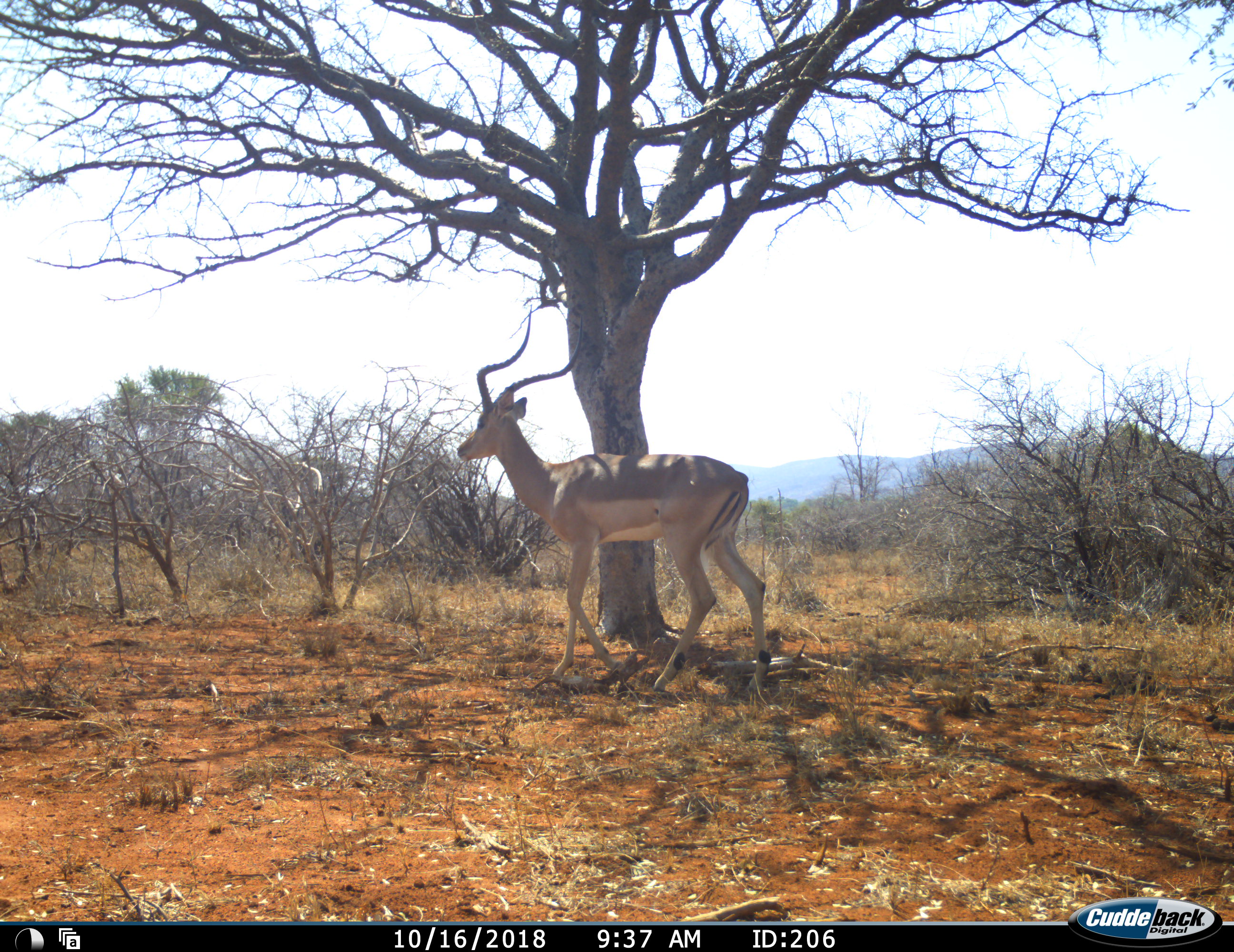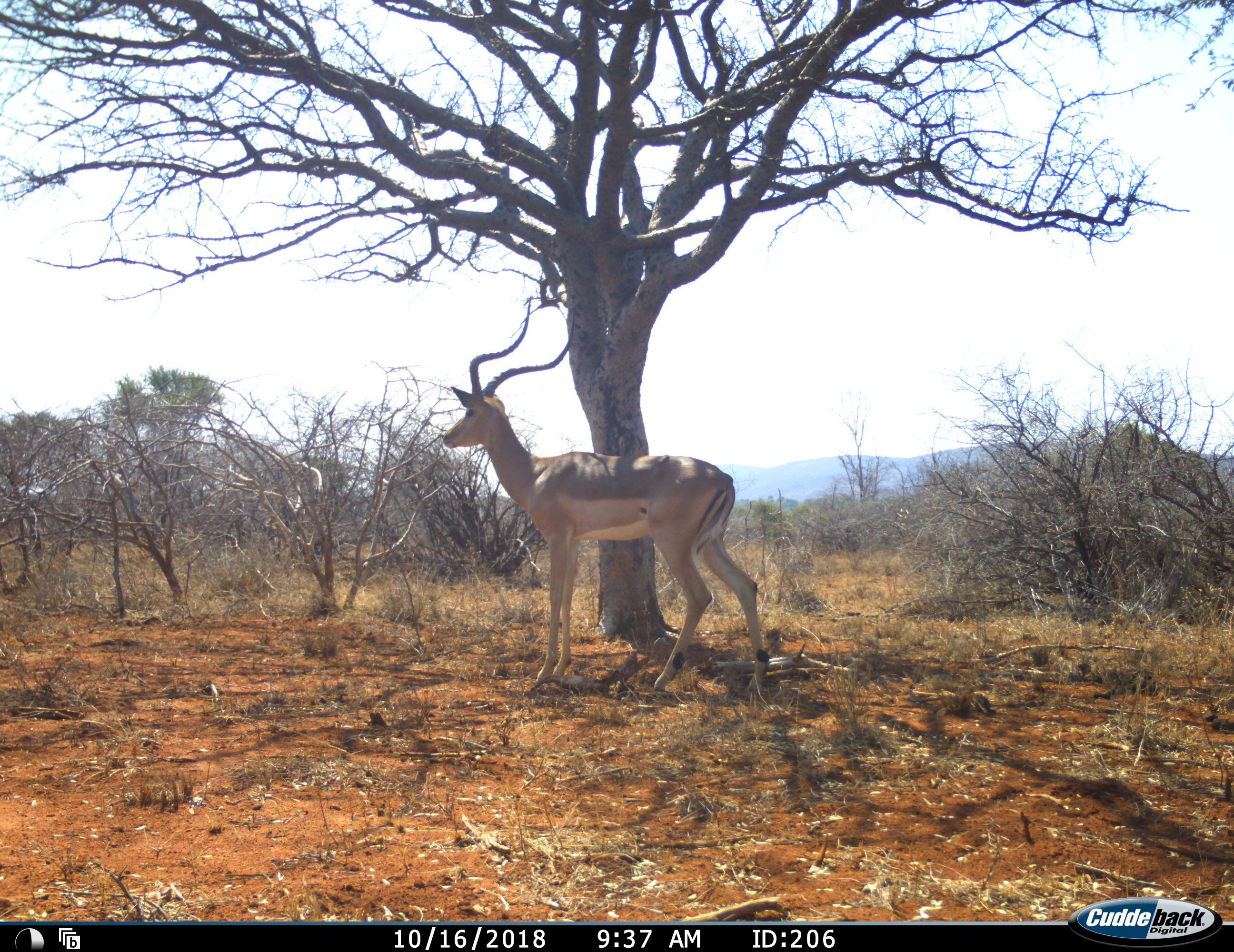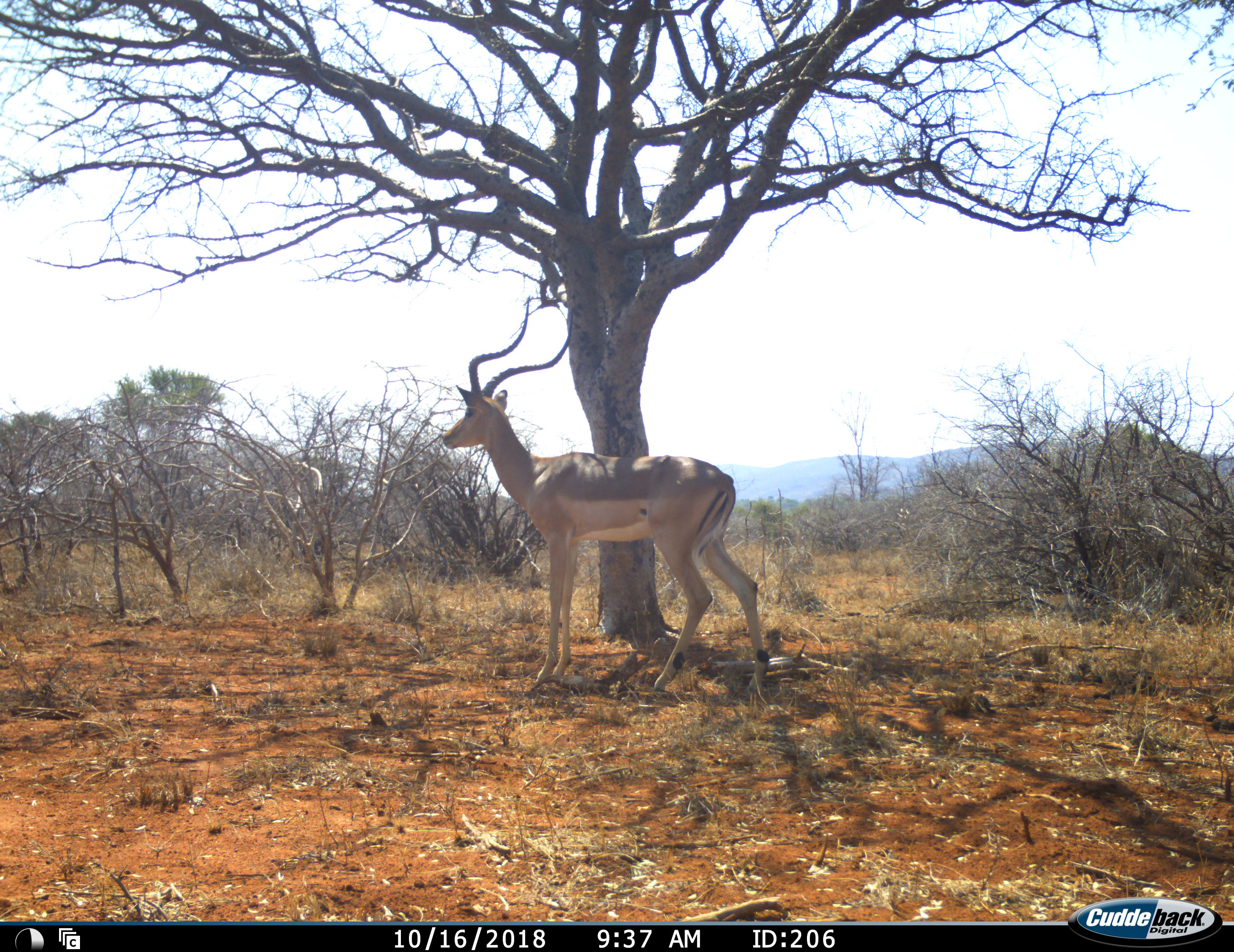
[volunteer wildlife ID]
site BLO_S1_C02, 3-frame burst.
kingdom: Animalia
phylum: Chordata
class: Mammalia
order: Artiodactyla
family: Bovidae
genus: Aepyceros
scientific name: Aepyceros melampus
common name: impala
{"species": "impala (Aepyceros melampus)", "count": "1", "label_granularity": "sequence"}